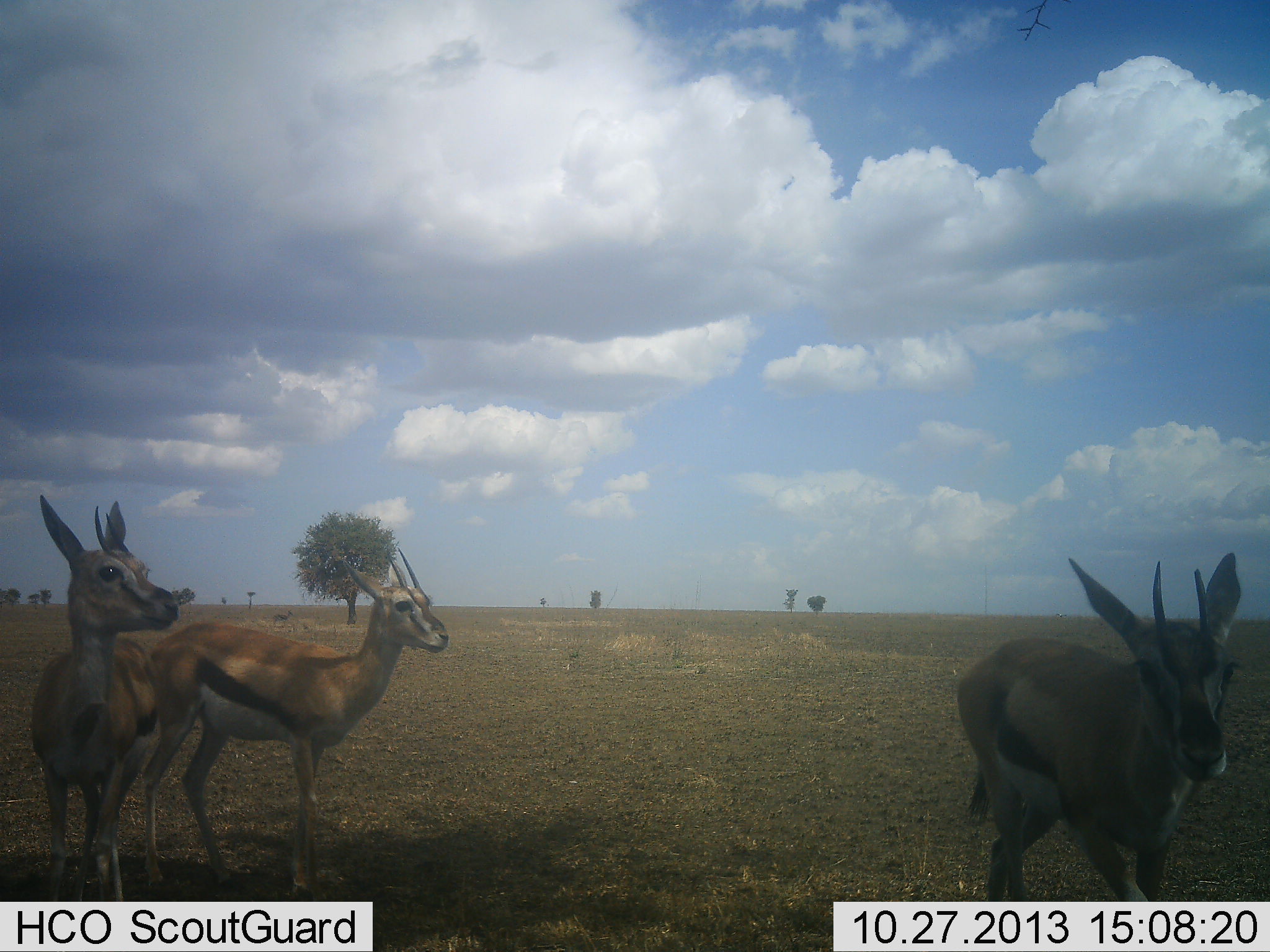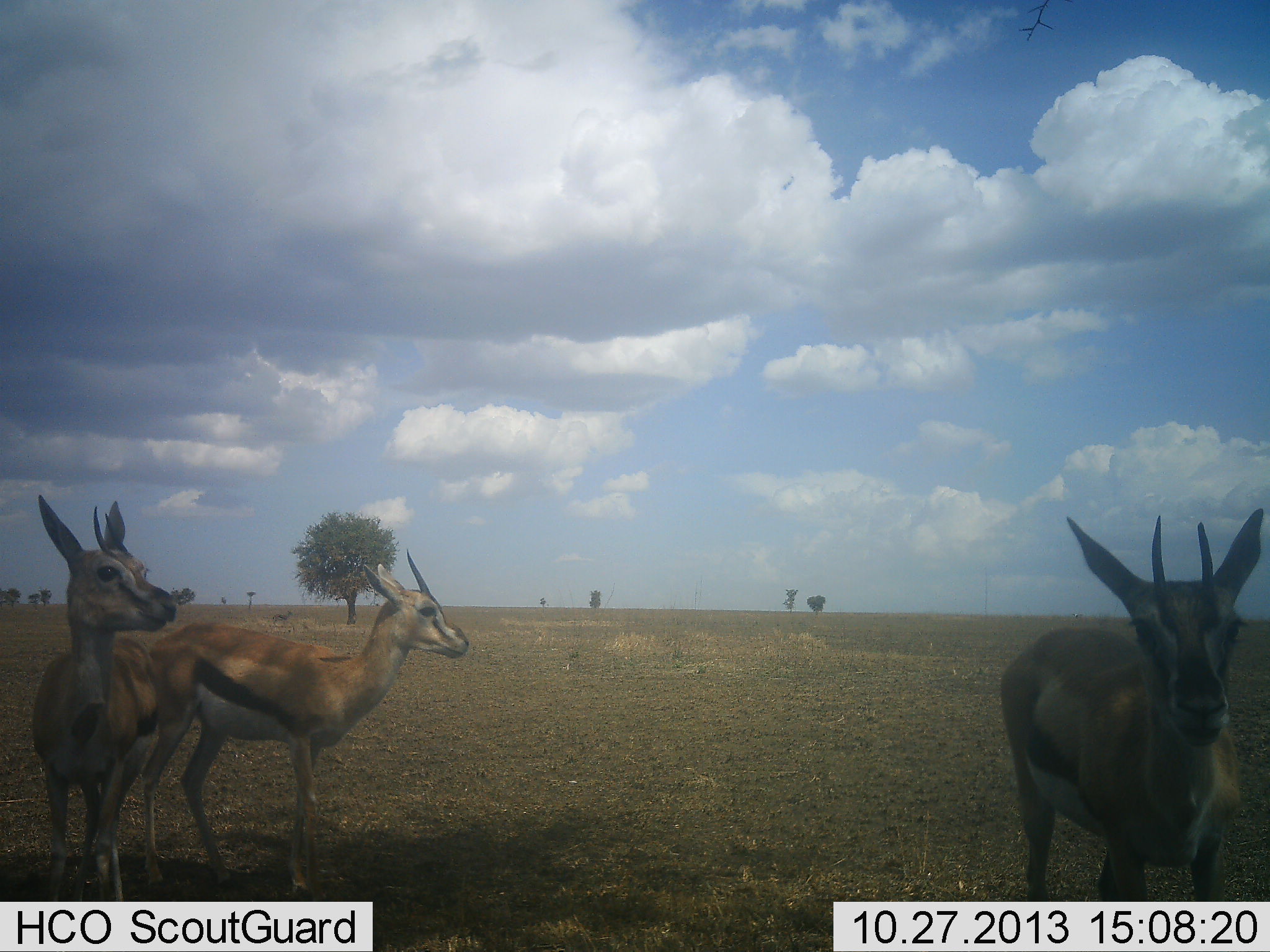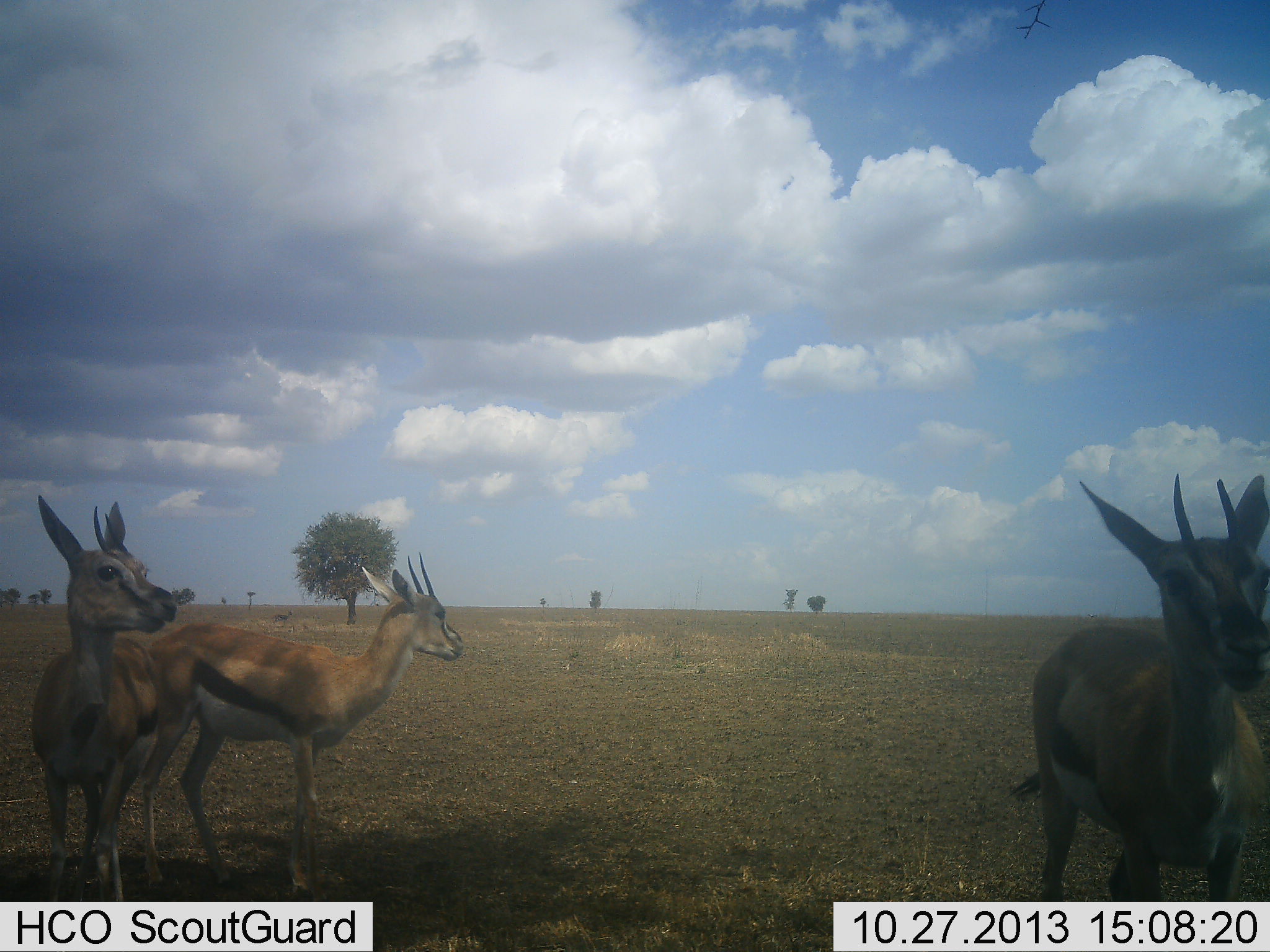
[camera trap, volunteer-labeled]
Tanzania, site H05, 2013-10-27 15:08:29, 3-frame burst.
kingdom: Animalia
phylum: Chordata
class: Mammalia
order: Artiodactyla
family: Bovidae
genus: Eudorcas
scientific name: Eudorcas thomsonii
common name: thomson's gazelle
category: gazellethomsons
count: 3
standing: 91%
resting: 0%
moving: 36%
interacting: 5%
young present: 0%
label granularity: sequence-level